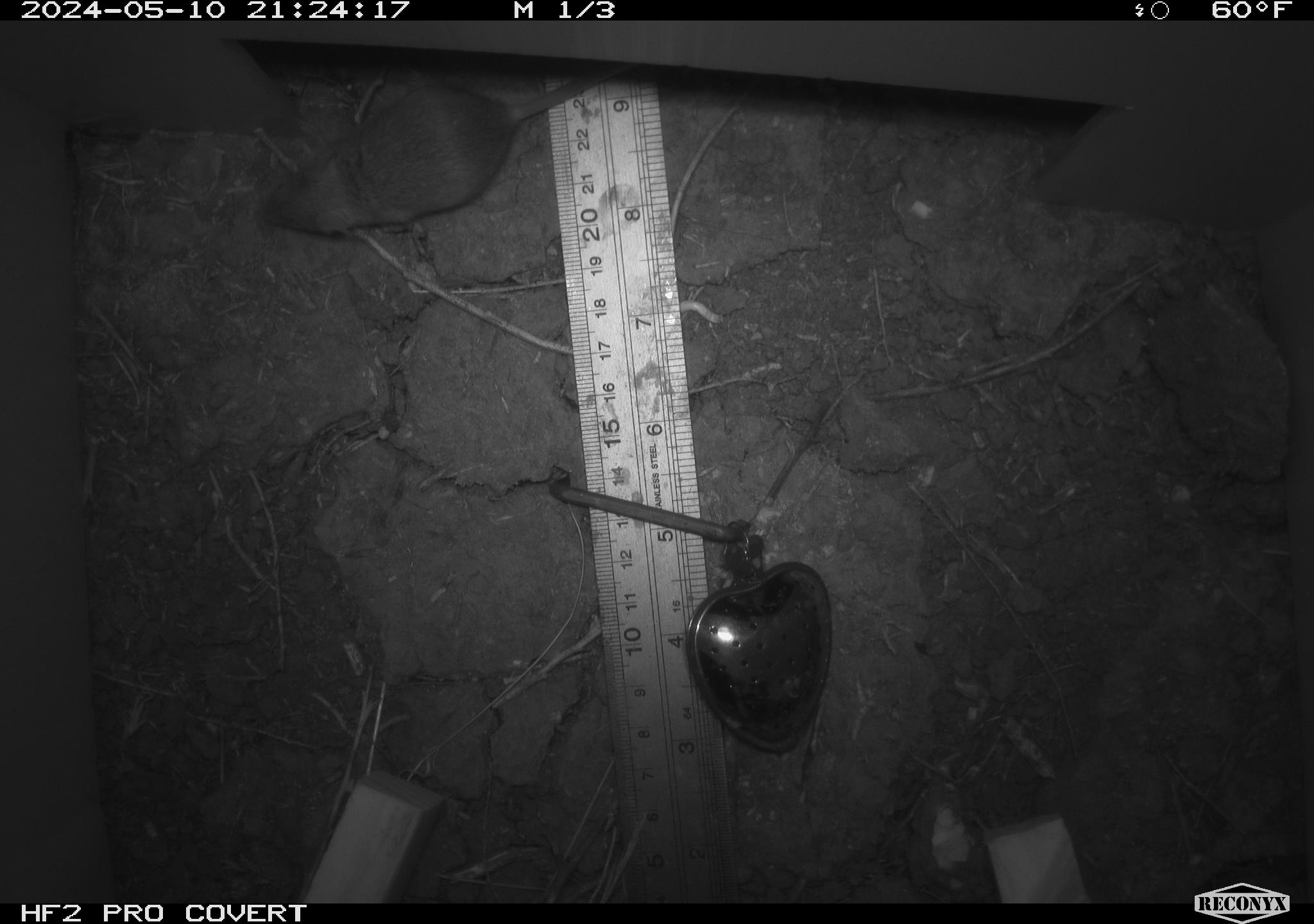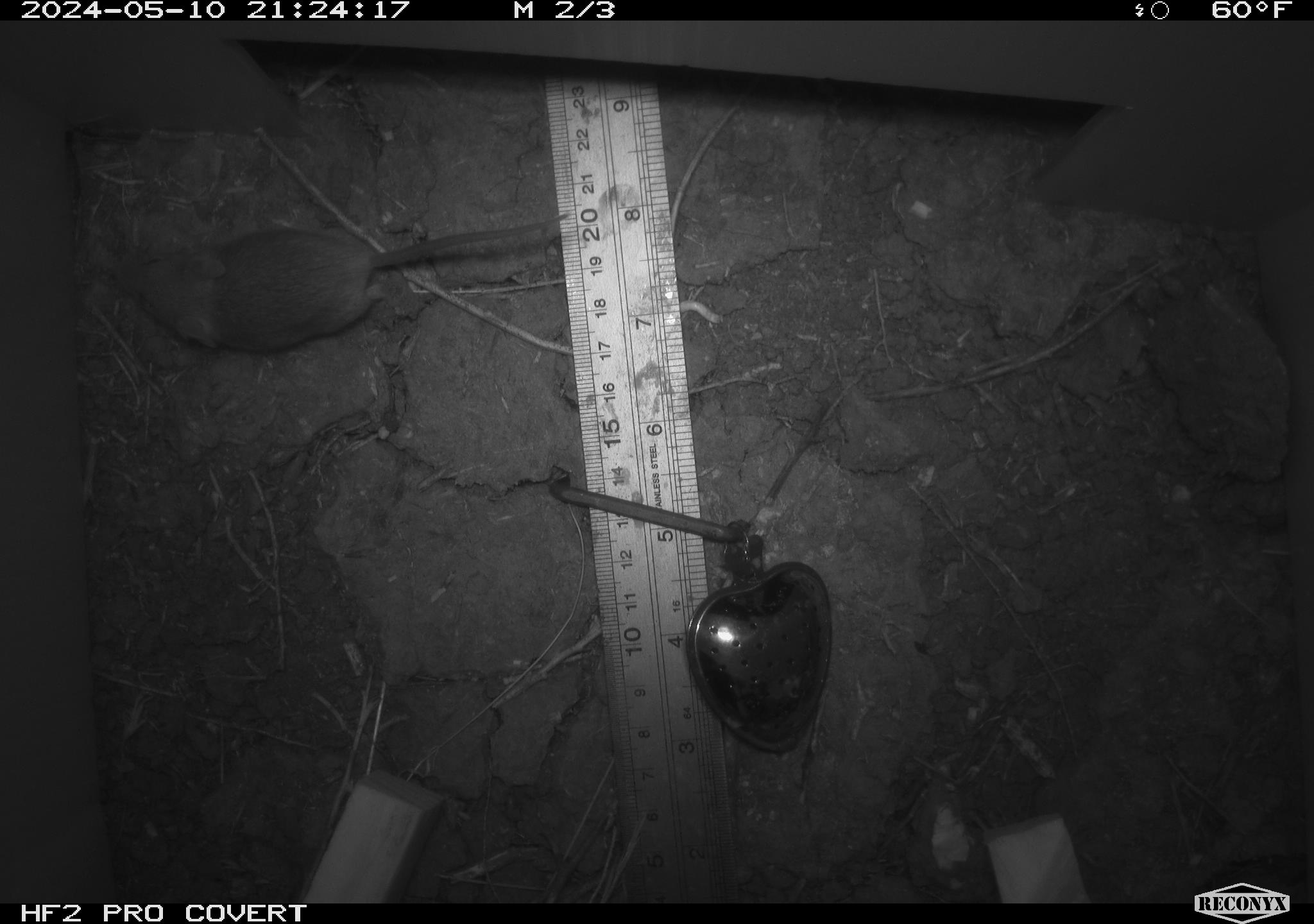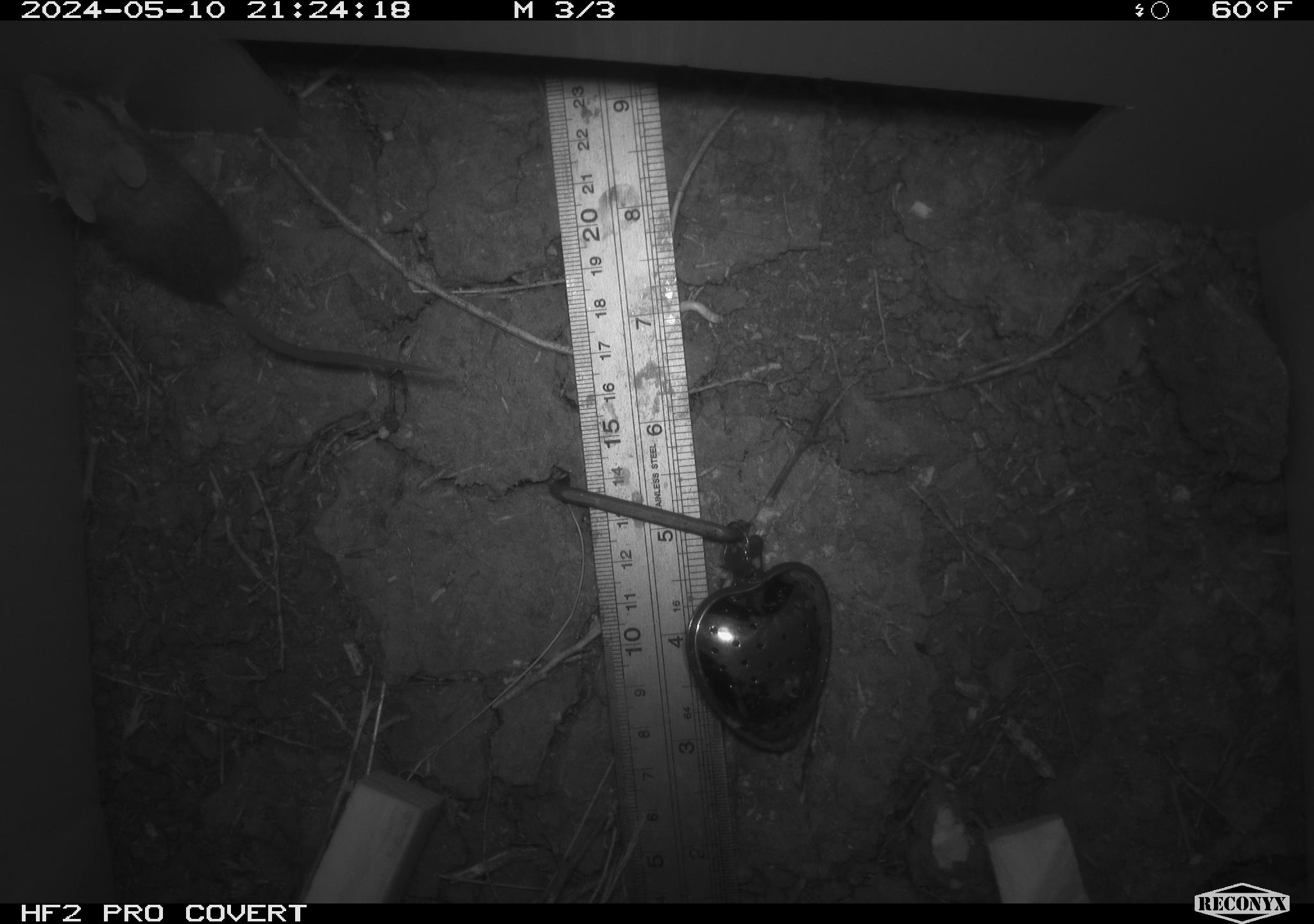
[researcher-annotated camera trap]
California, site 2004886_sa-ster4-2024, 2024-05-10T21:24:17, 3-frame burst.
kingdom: Animalia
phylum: Chordata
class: Mammalia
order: Rodentia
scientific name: Rodentia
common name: mouse species